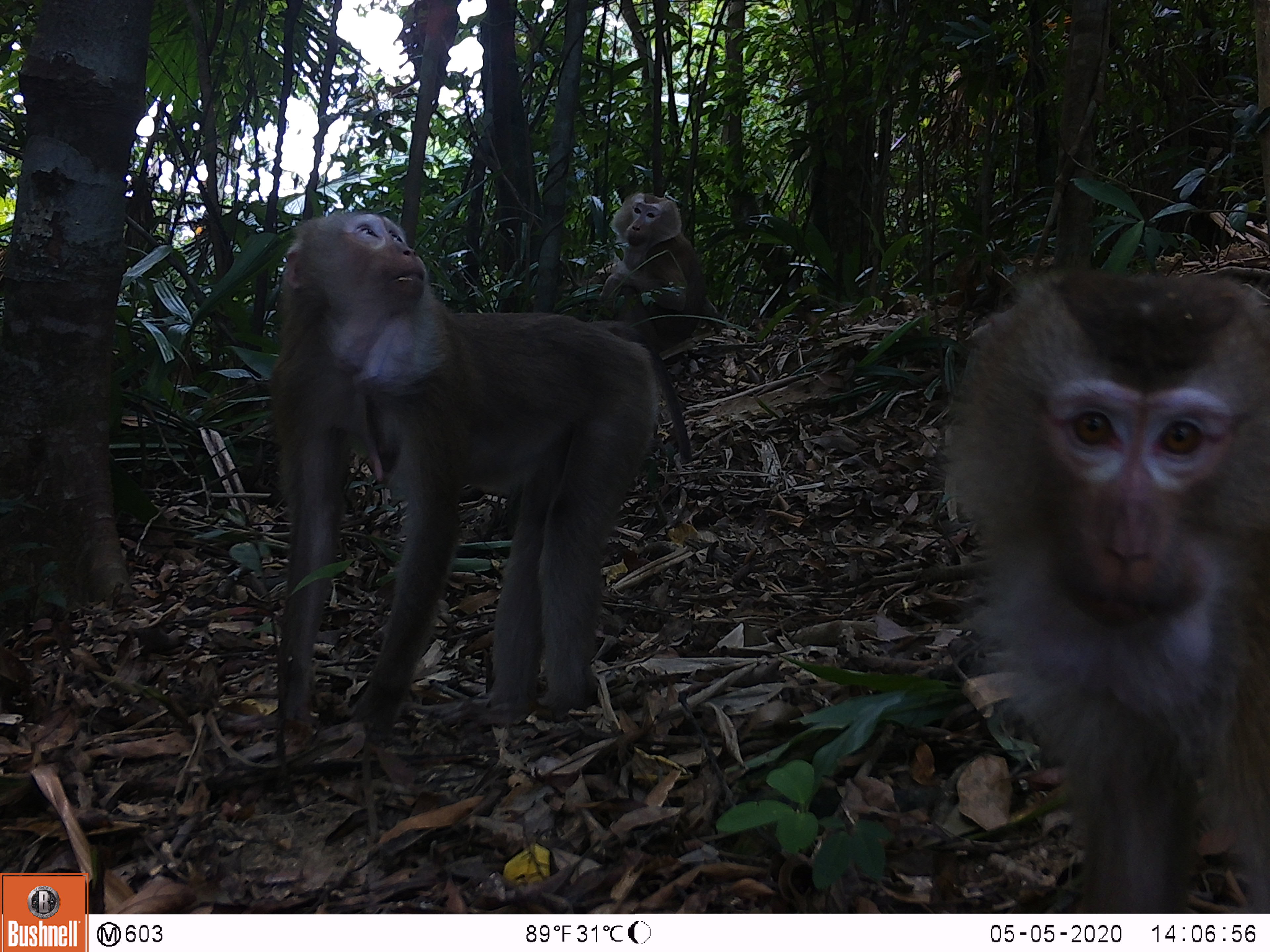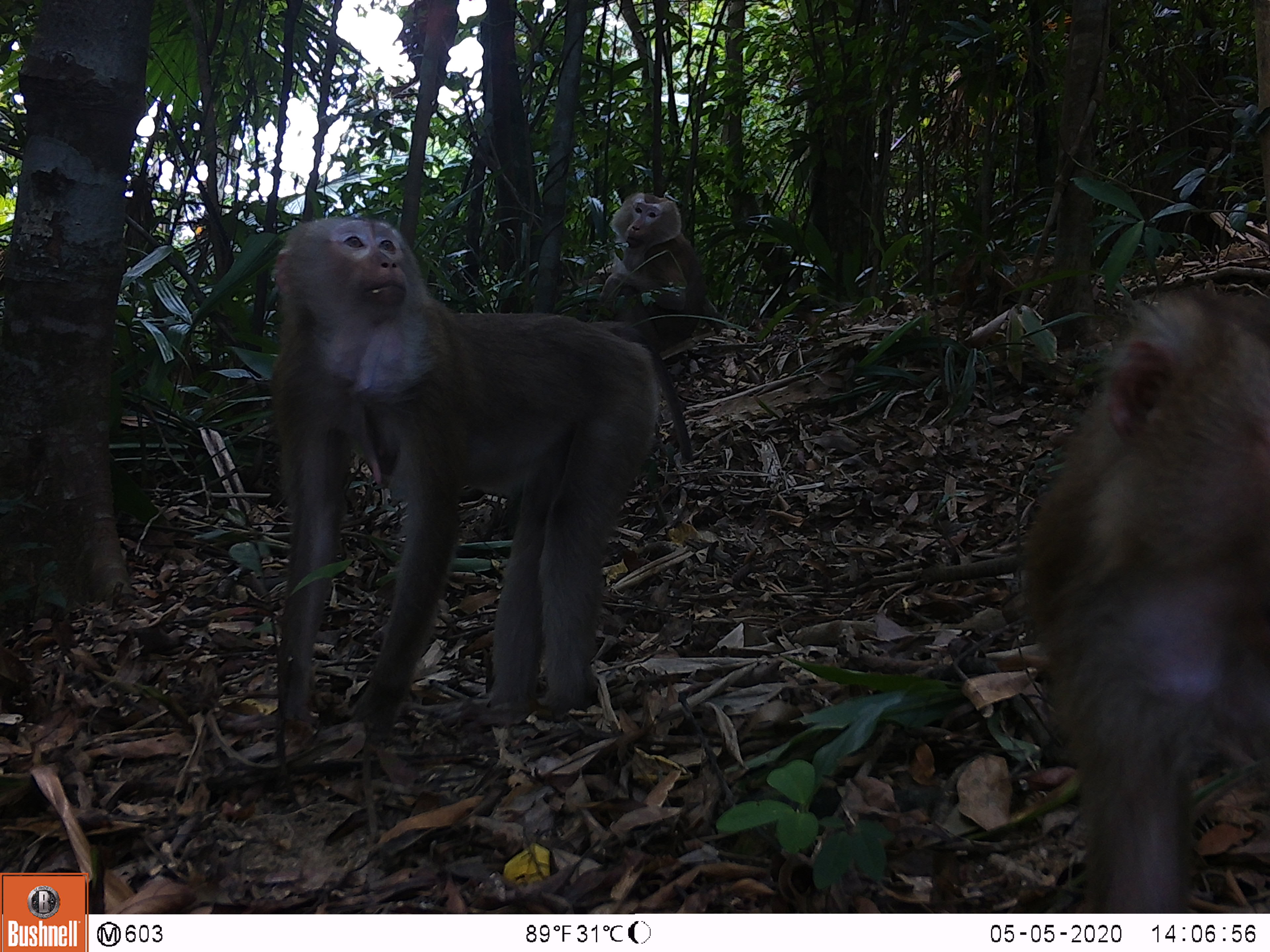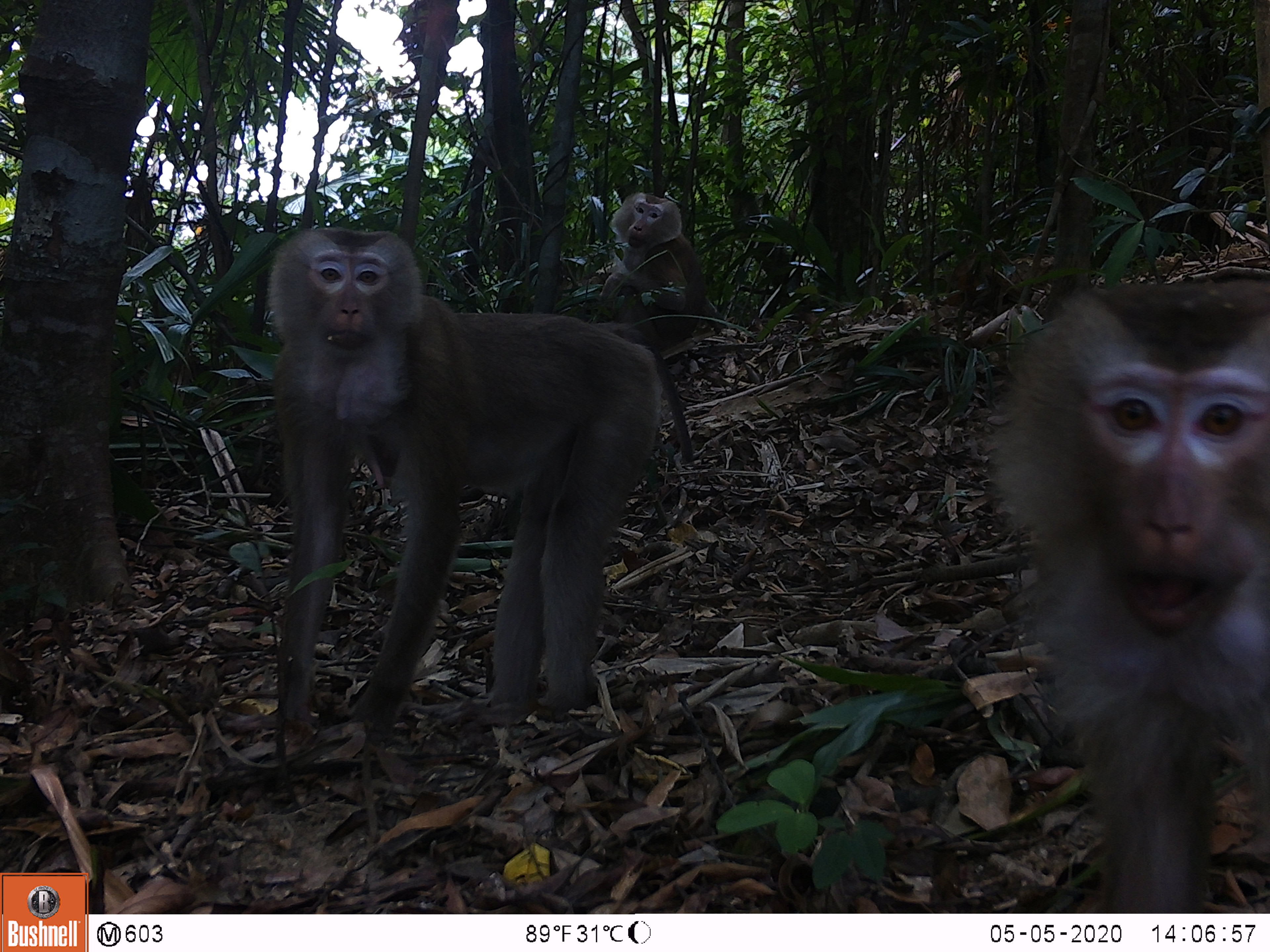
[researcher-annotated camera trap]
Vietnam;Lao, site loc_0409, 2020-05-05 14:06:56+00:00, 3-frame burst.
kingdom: Animalia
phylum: Chordata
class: Mammalia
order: Primates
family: Cercopithecidae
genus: Macaca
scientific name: Macaca nemestrina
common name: pig-tailed macaque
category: pig tailed macaque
Pig tailed macaque (pig-tailed macaque) (Macaca nemestrina). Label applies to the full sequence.